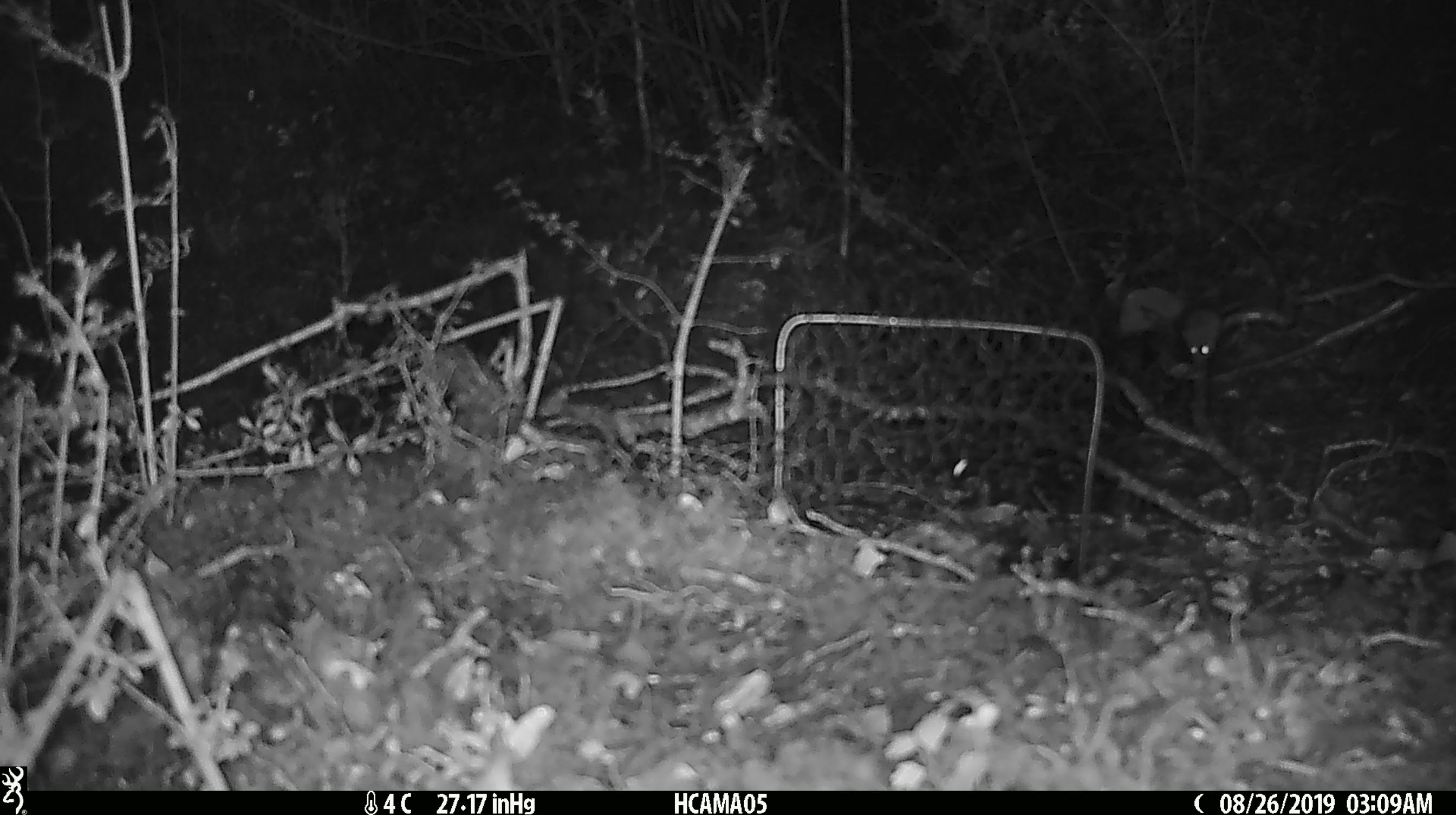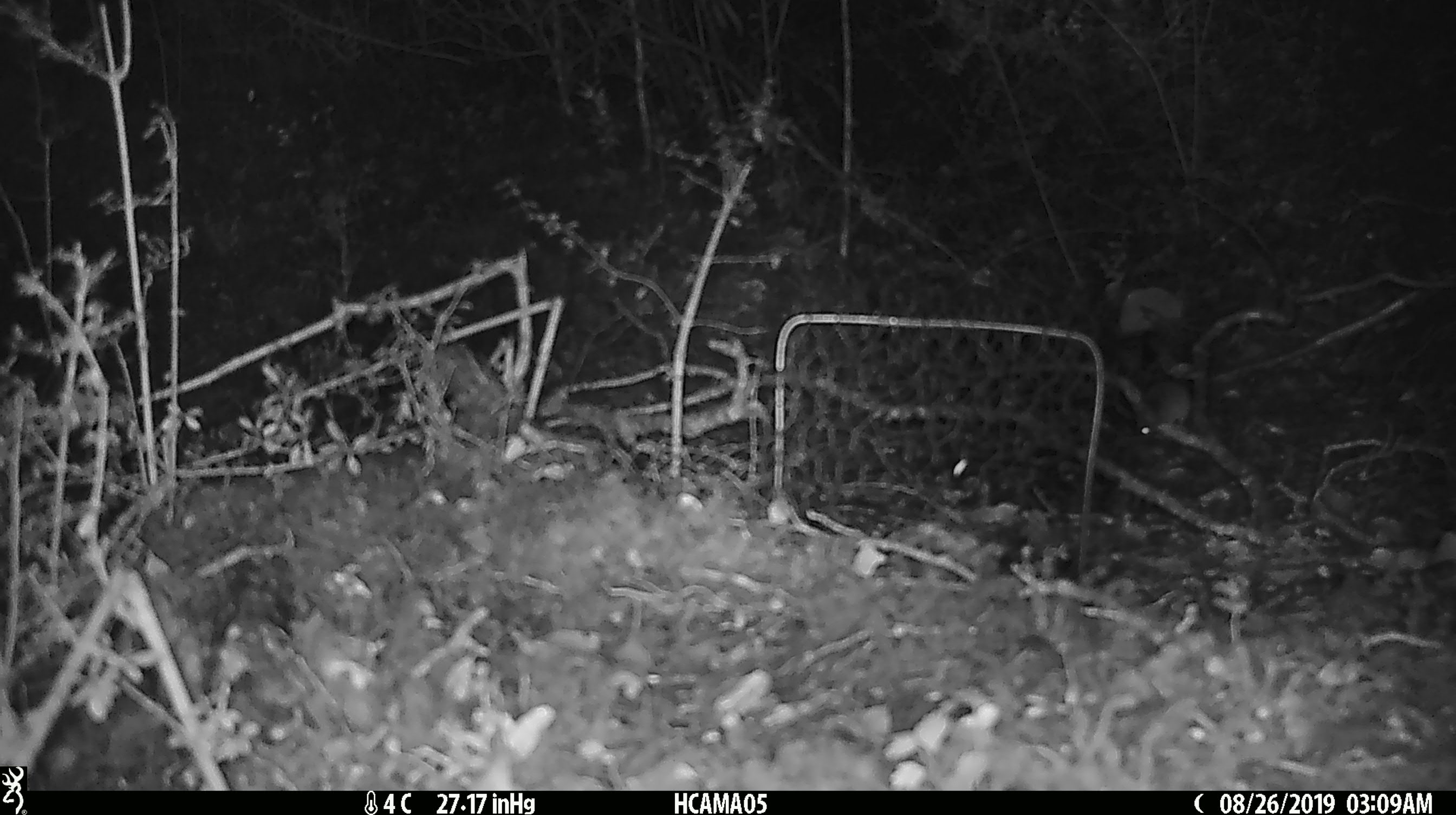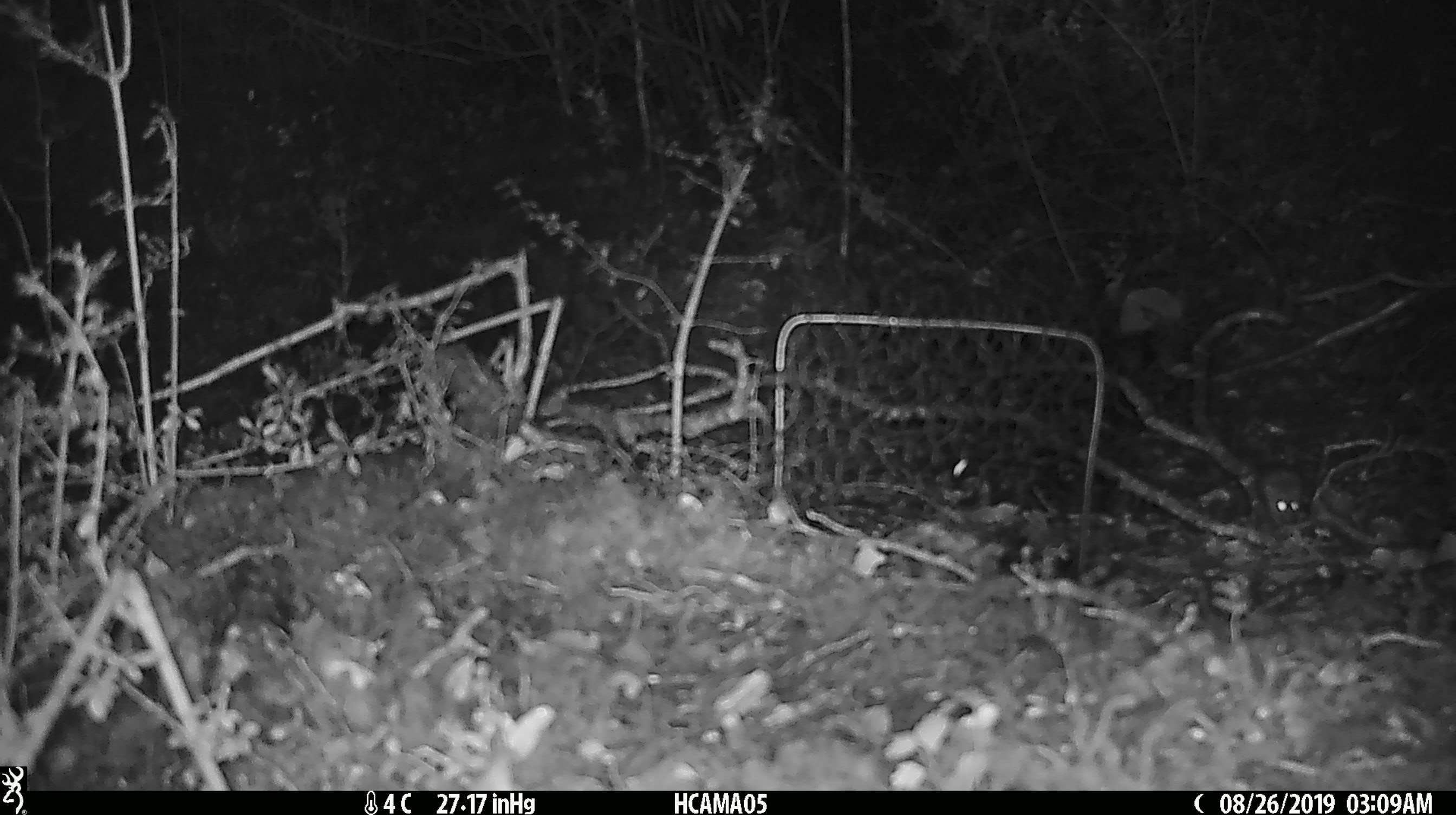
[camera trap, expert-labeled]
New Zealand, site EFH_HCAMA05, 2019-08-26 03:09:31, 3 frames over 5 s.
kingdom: Animalia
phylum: Chordata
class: Mammalia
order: Rodentia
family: Muridae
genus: Mus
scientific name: Mus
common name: mouse